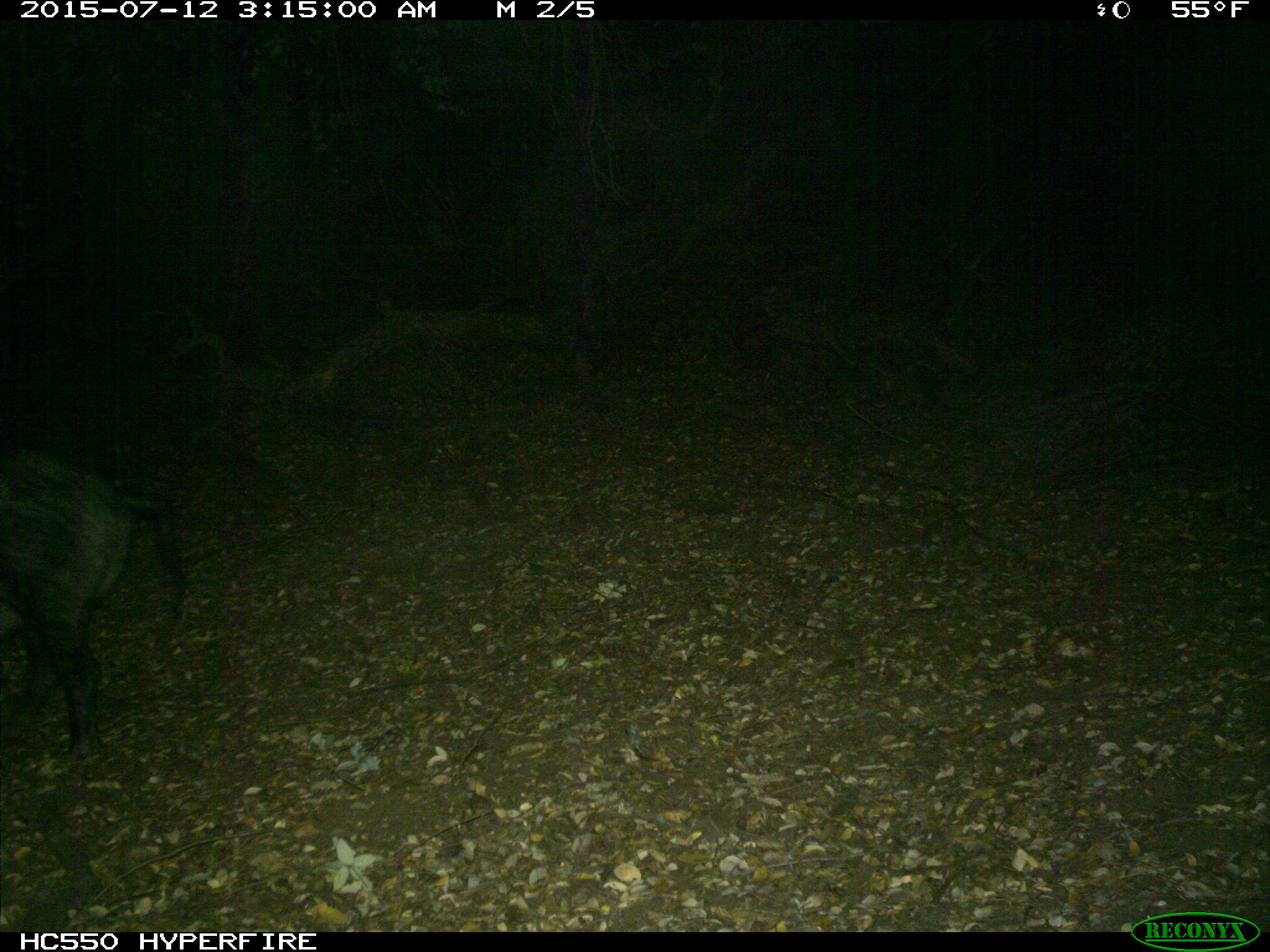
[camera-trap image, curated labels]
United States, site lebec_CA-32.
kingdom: Animalia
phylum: Chordata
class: Mammalia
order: Artiodactyla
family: Suidae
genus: Sus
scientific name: Sus scrofa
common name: wild boar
Sus scrofa (wild boar).